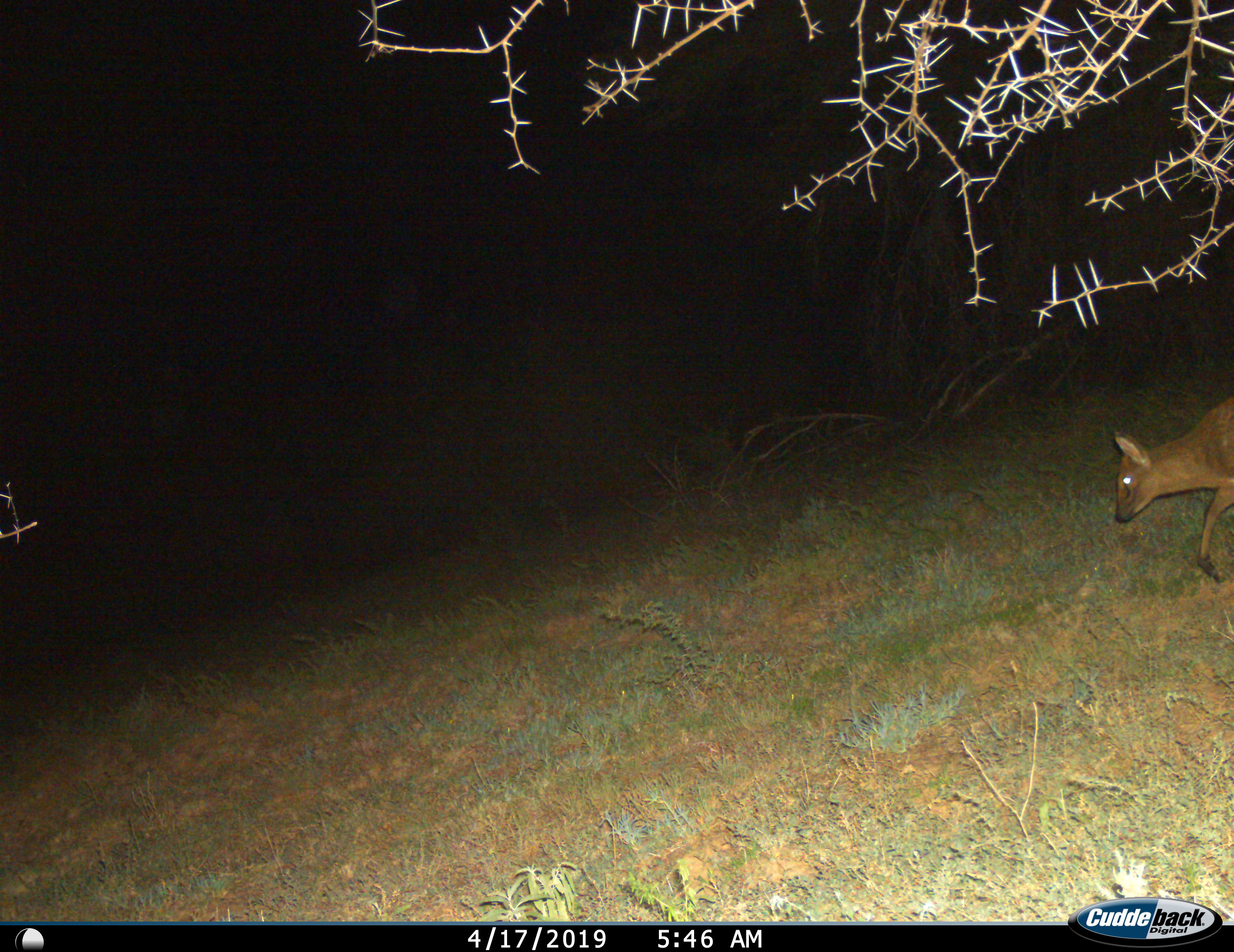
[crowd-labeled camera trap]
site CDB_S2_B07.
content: unidentified animal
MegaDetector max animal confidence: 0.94